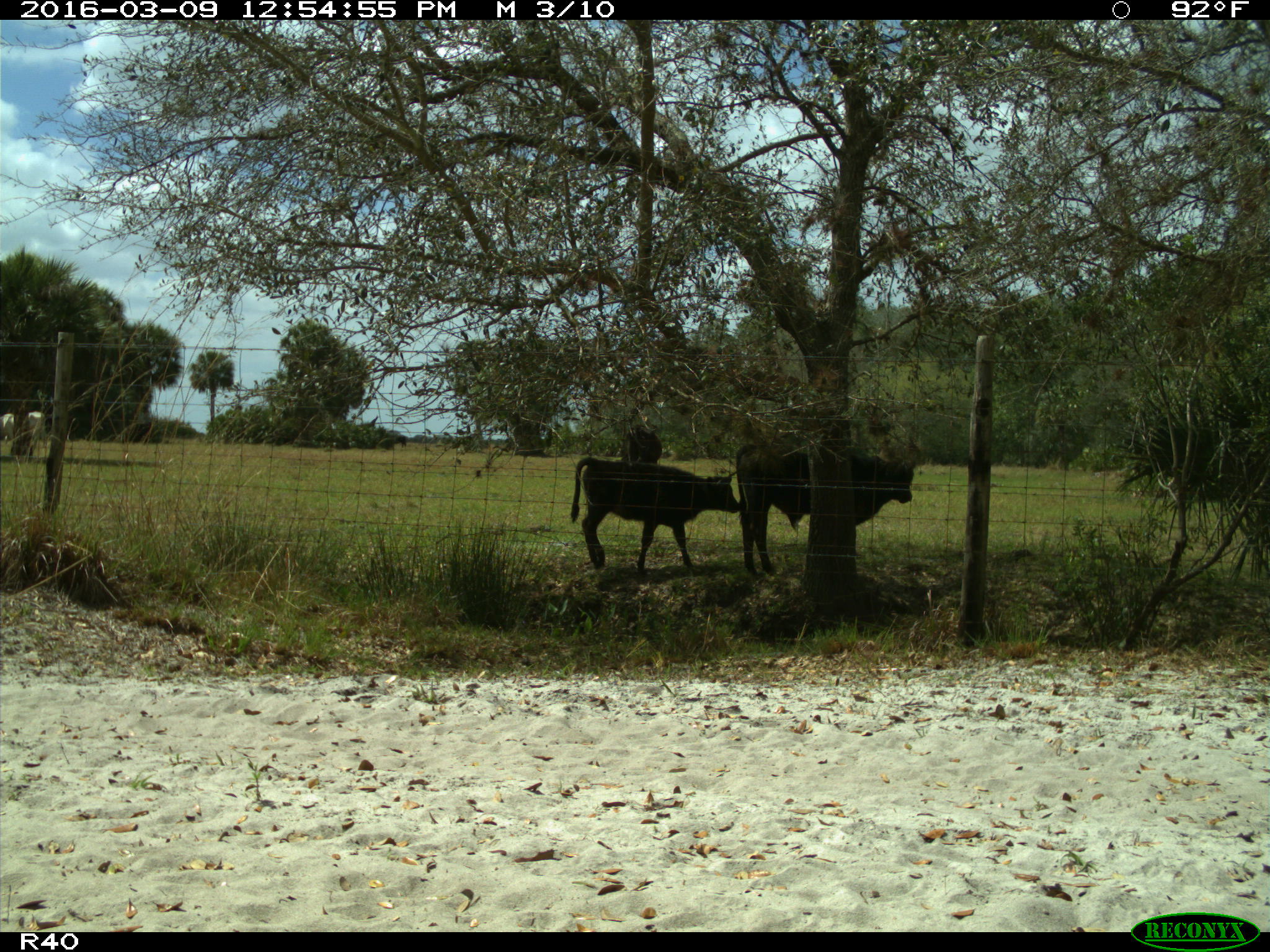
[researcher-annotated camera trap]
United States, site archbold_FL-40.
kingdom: Animalia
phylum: Chordata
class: Mammalia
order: Artiodactyla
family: Bovidae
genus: Bos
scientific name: Bos taurus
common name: domestic cow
Bos taurus (domestic cow).